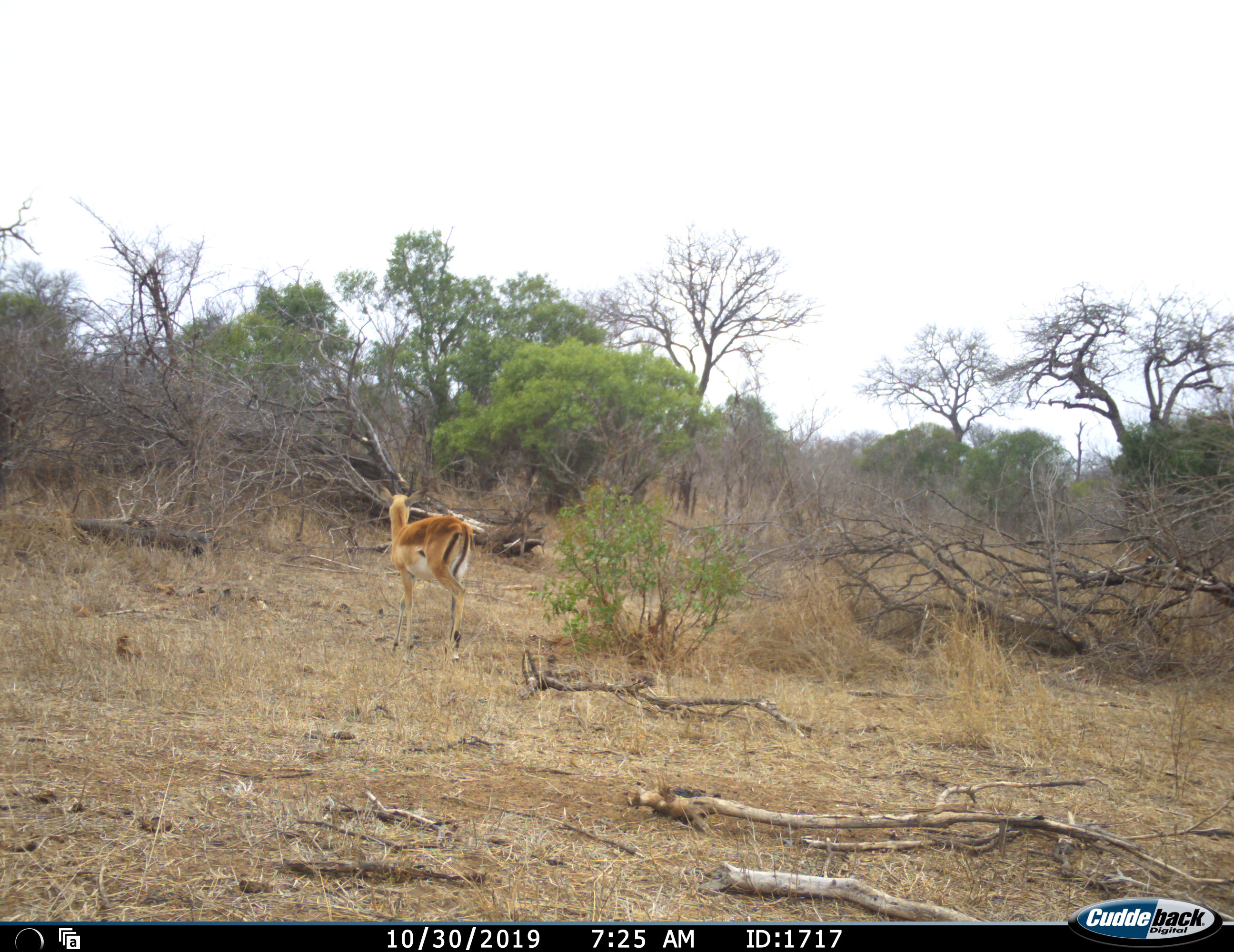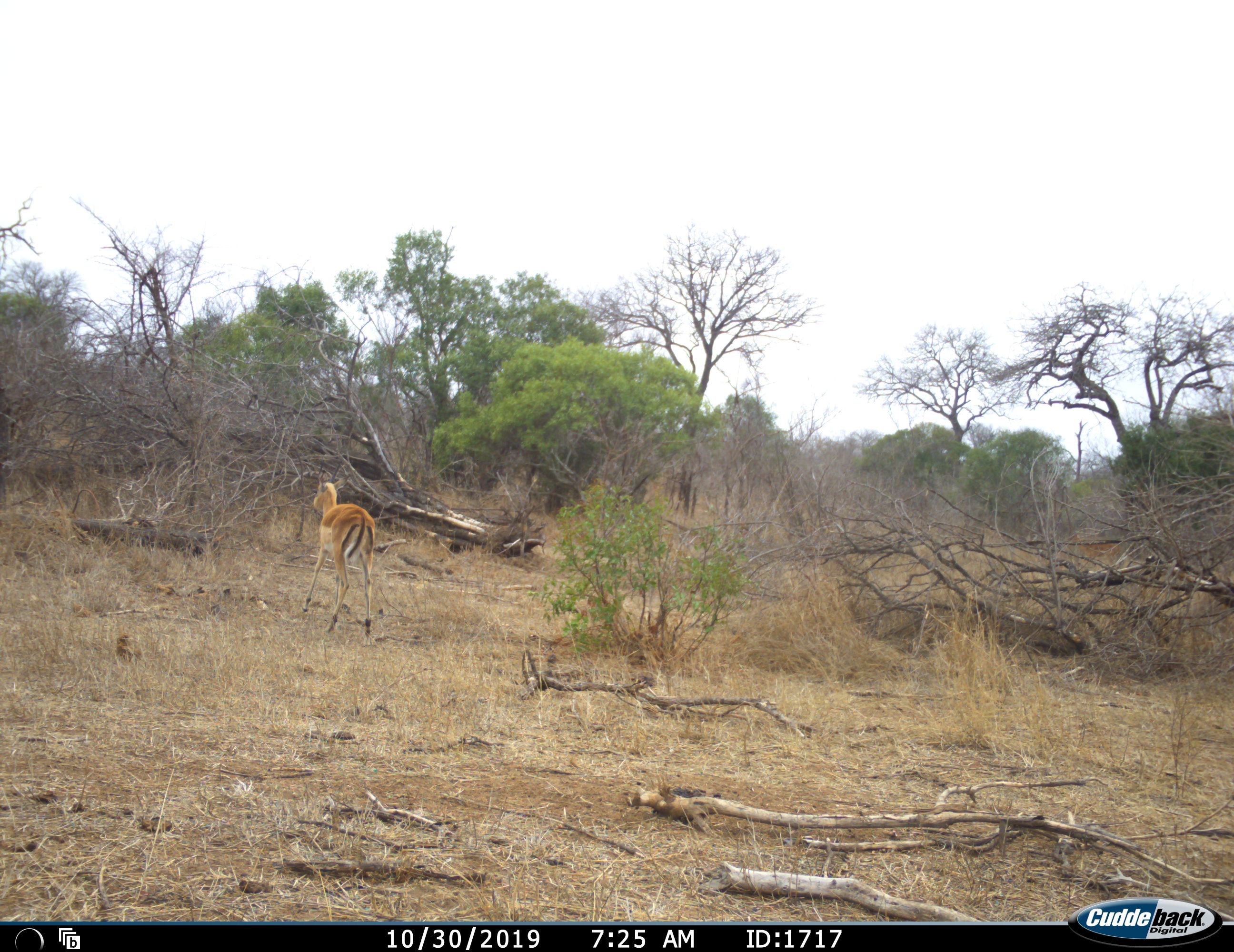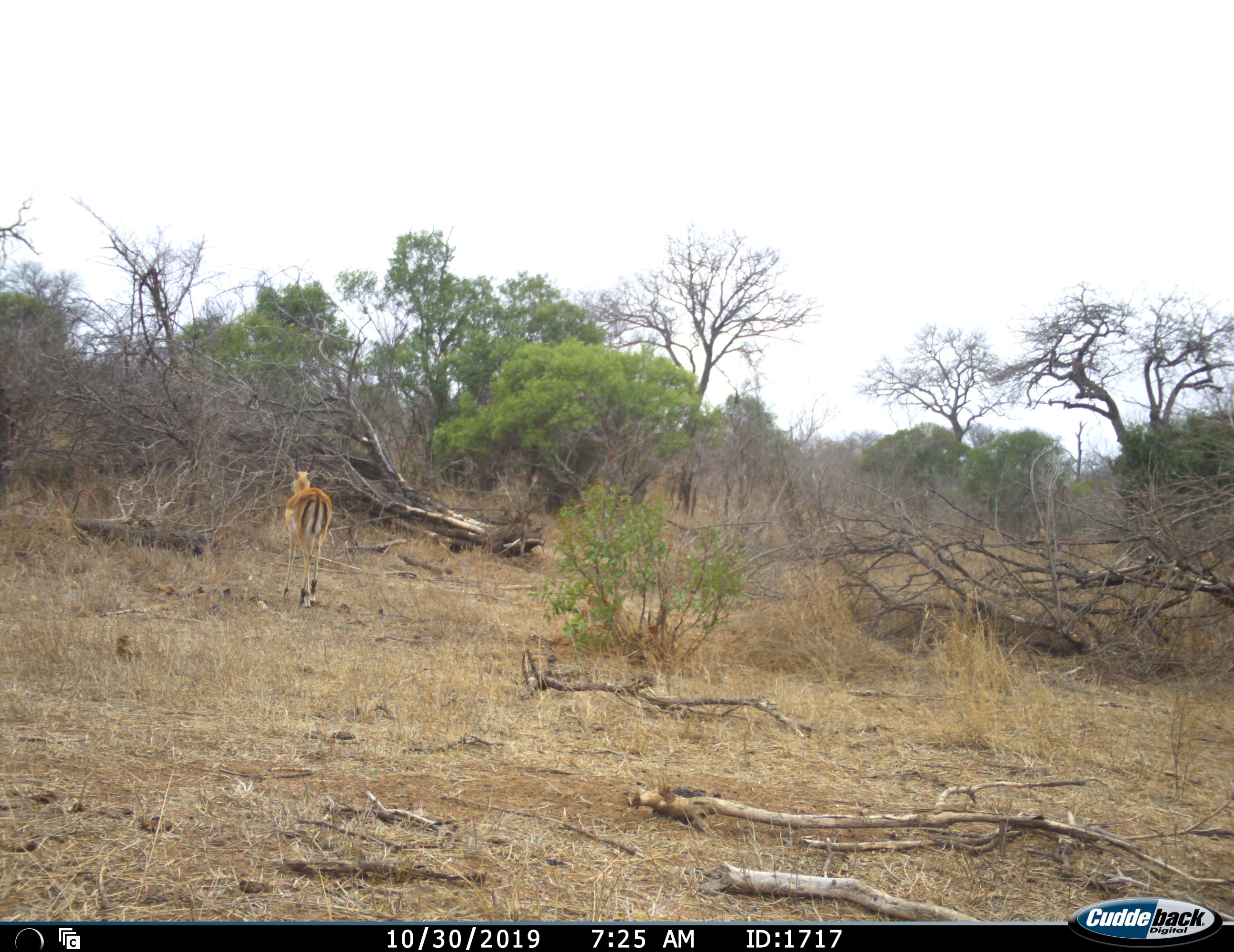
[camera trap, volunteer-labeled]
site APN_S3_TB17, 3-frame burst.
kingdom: Animalia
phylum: Chordata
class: Mammalia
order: Artiodactyla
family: Bovidae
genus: Aepyceros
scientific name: Aepyceros melampus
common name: impala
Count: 1.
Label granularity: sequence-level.